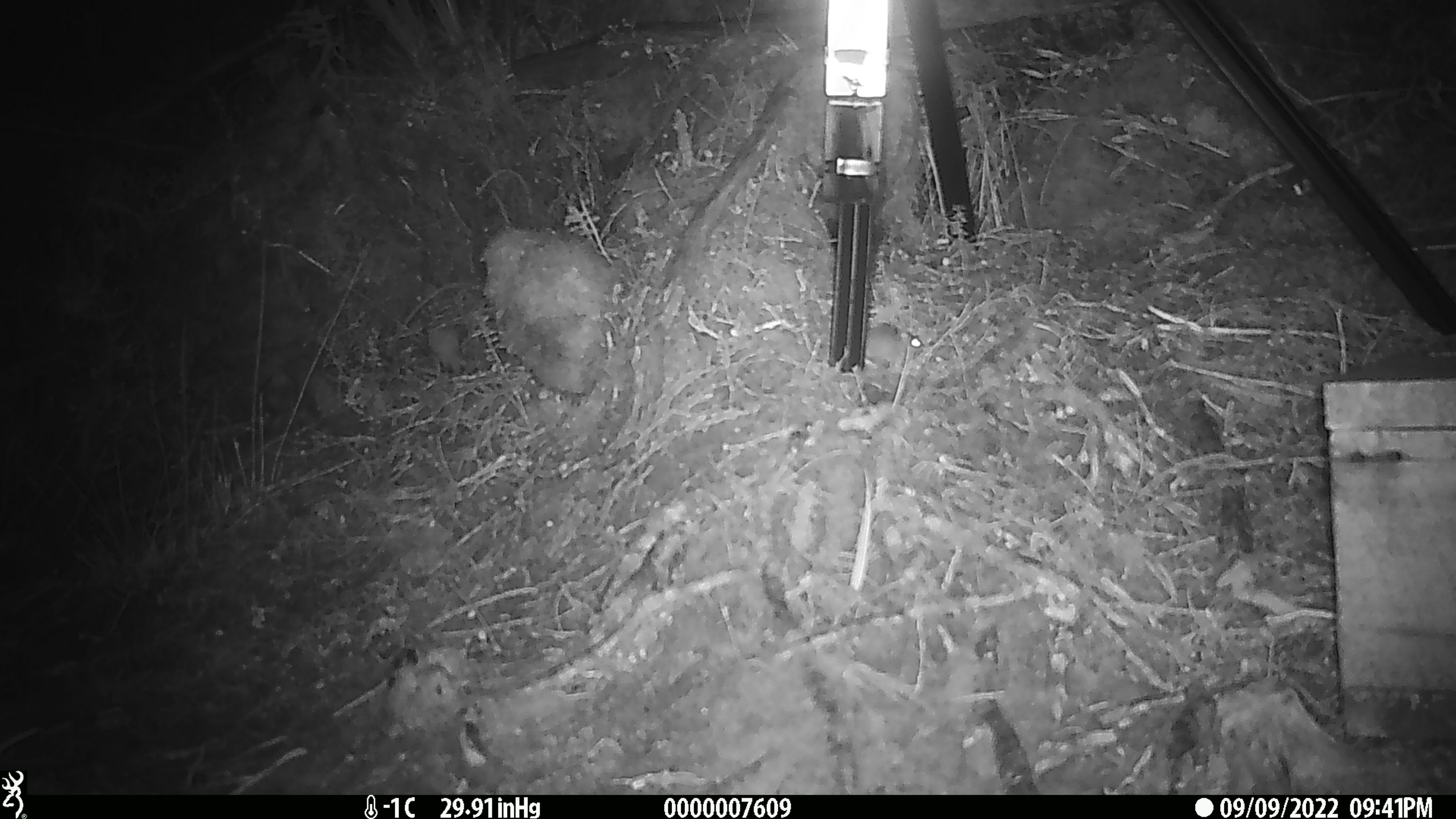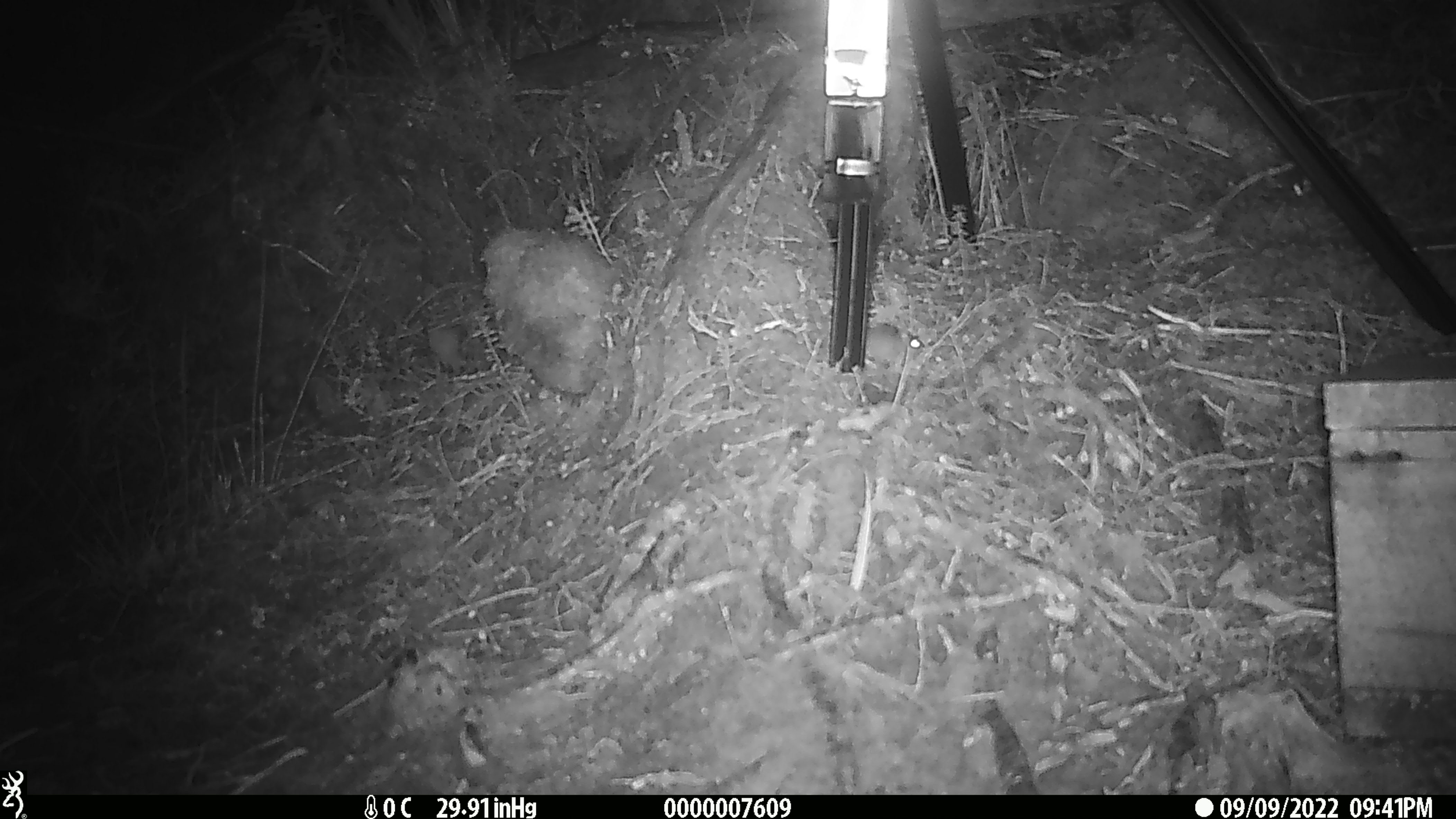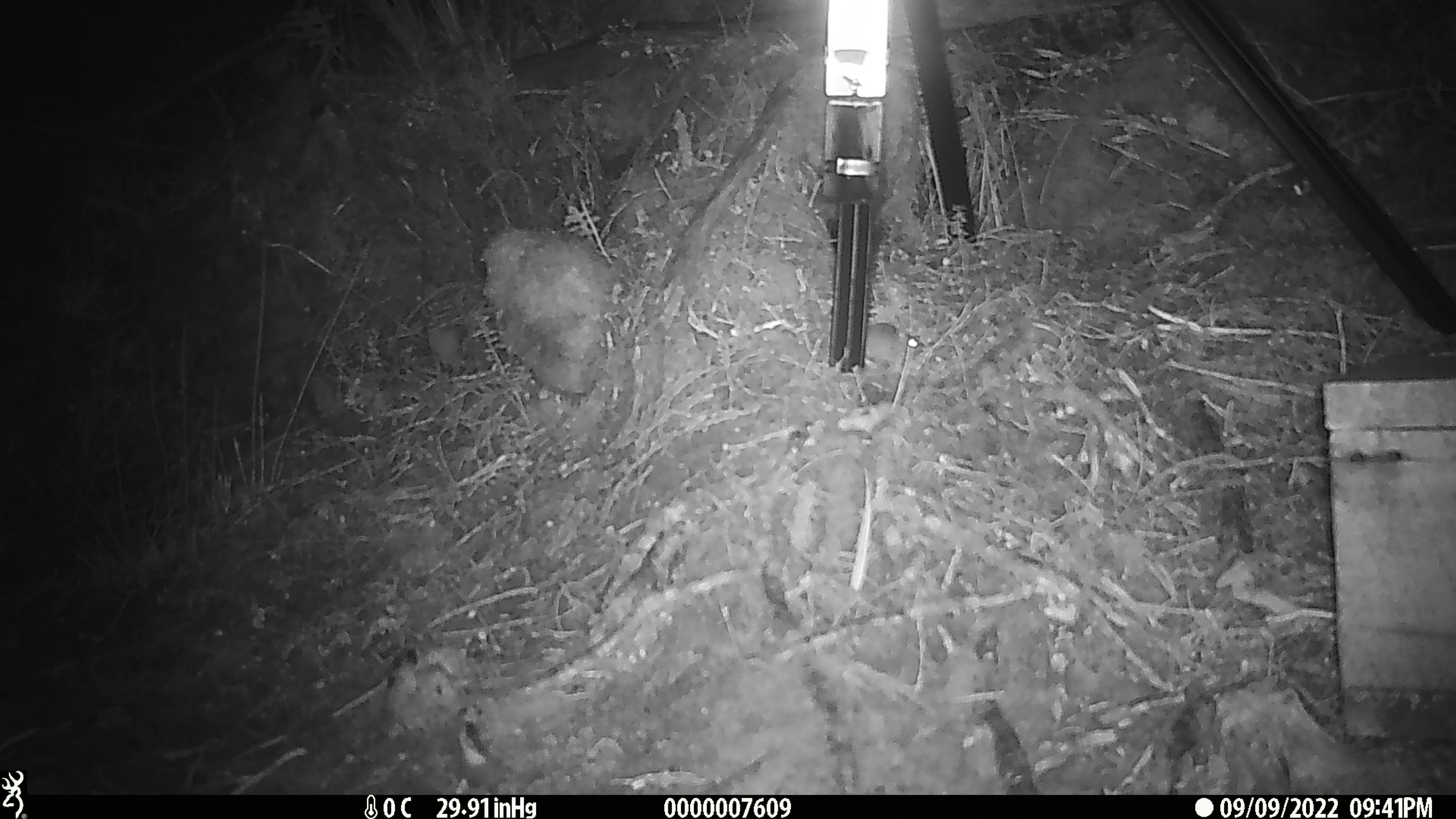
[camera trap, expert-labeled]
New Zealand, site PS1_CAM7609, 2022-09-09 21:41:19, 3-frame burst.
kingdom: Animalia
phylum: Chordata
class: Mammalia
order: Rodentia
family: Muridae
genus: Mus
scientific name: Mus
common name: mouse